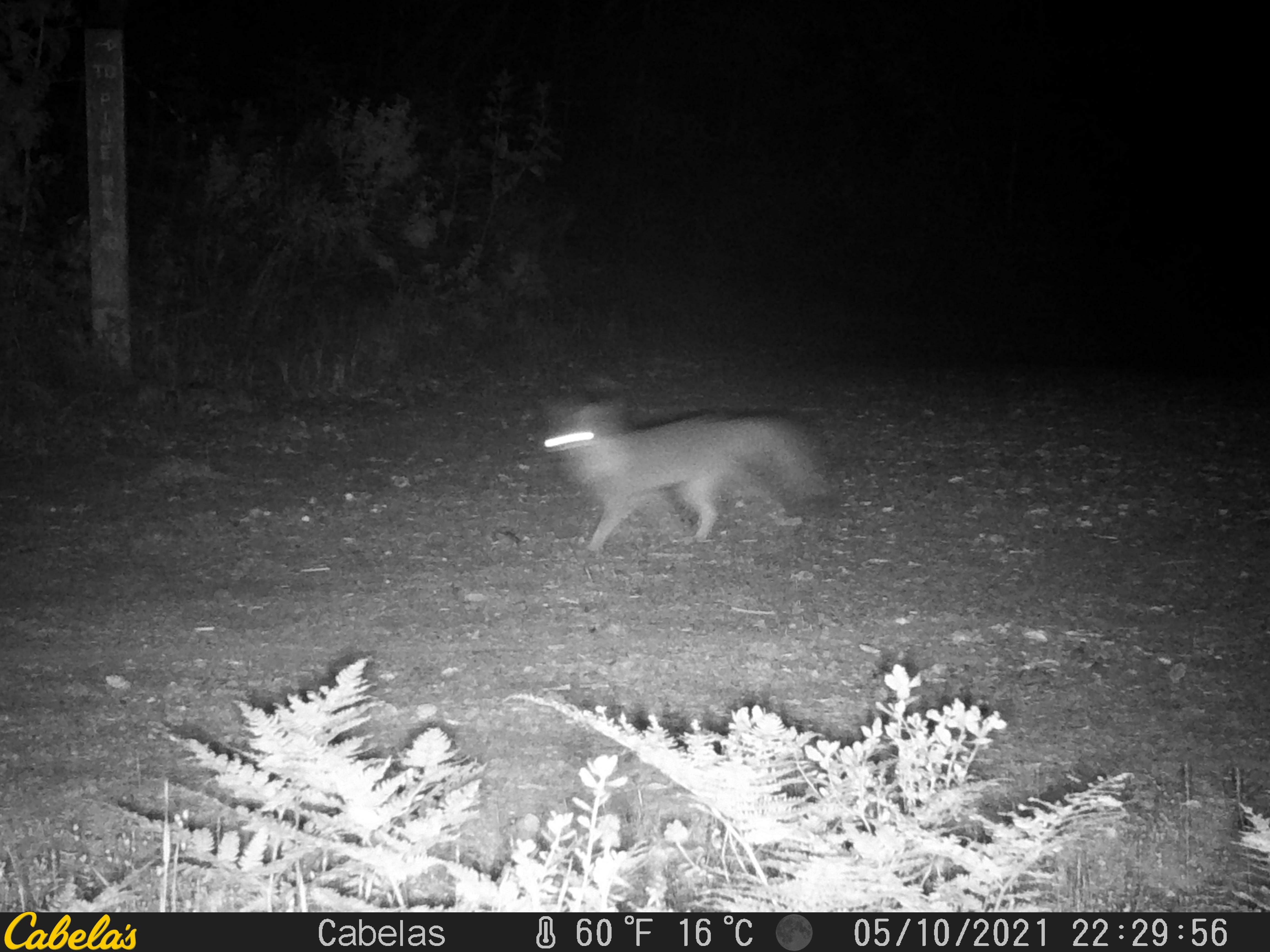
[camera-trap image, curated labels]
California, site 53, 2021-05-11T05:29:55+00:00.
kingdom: Animalia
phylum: Chordata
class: Mammalia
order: Carnivora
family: Canidae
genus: Urocyon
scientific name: Urocyon cinereoargenteus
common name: gray fox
Gray fox (Urocyon cinereoargenteus).